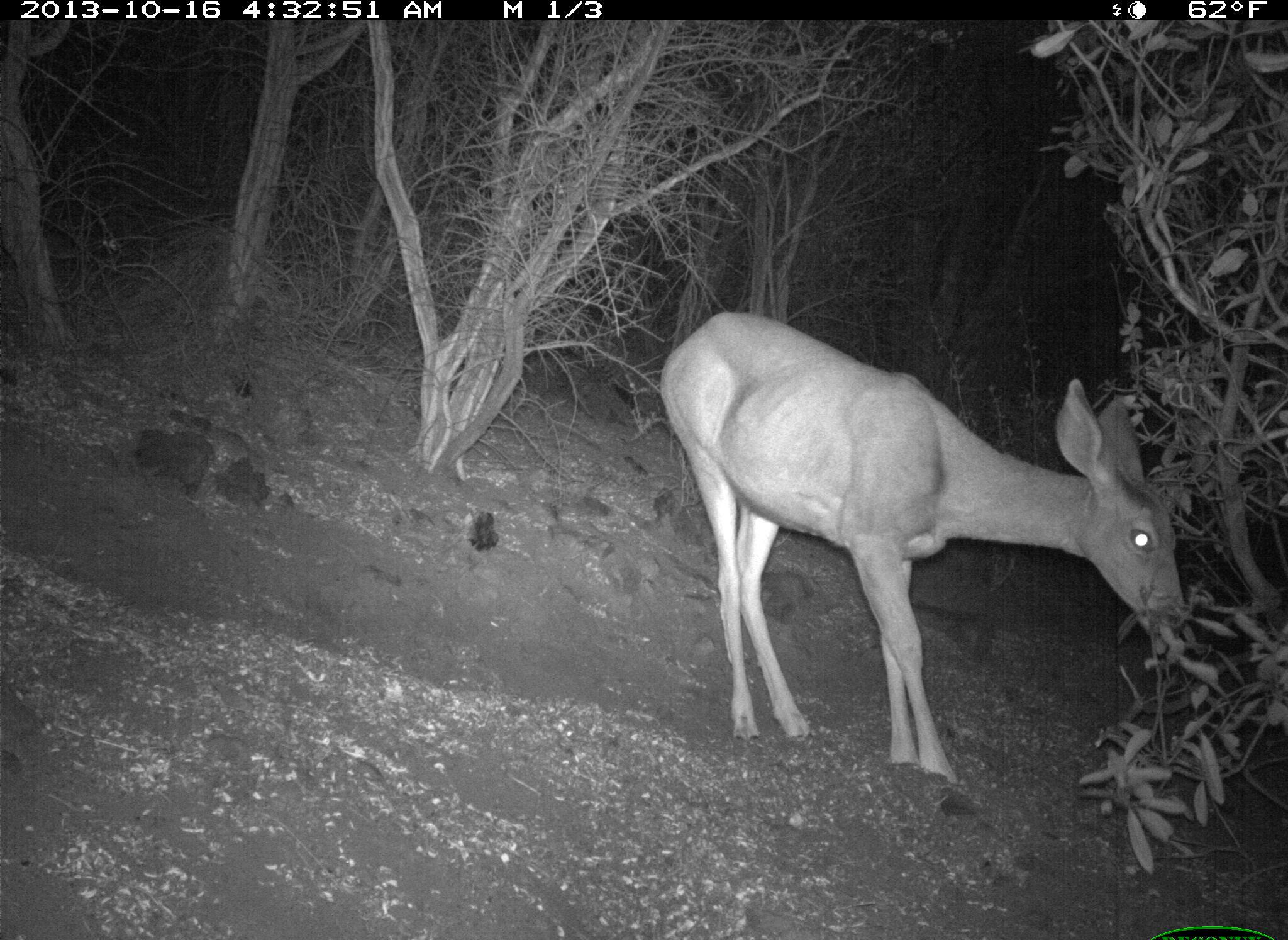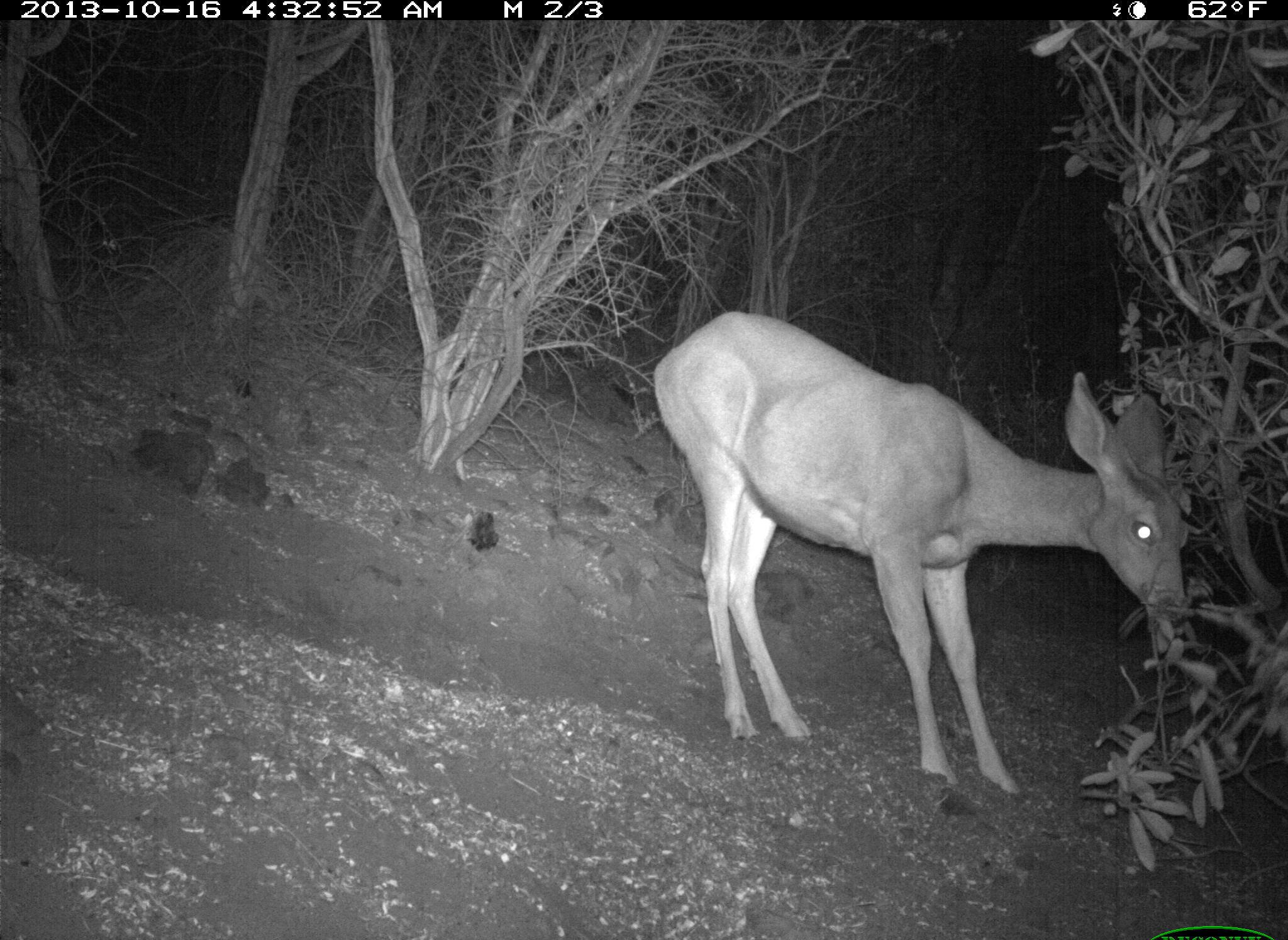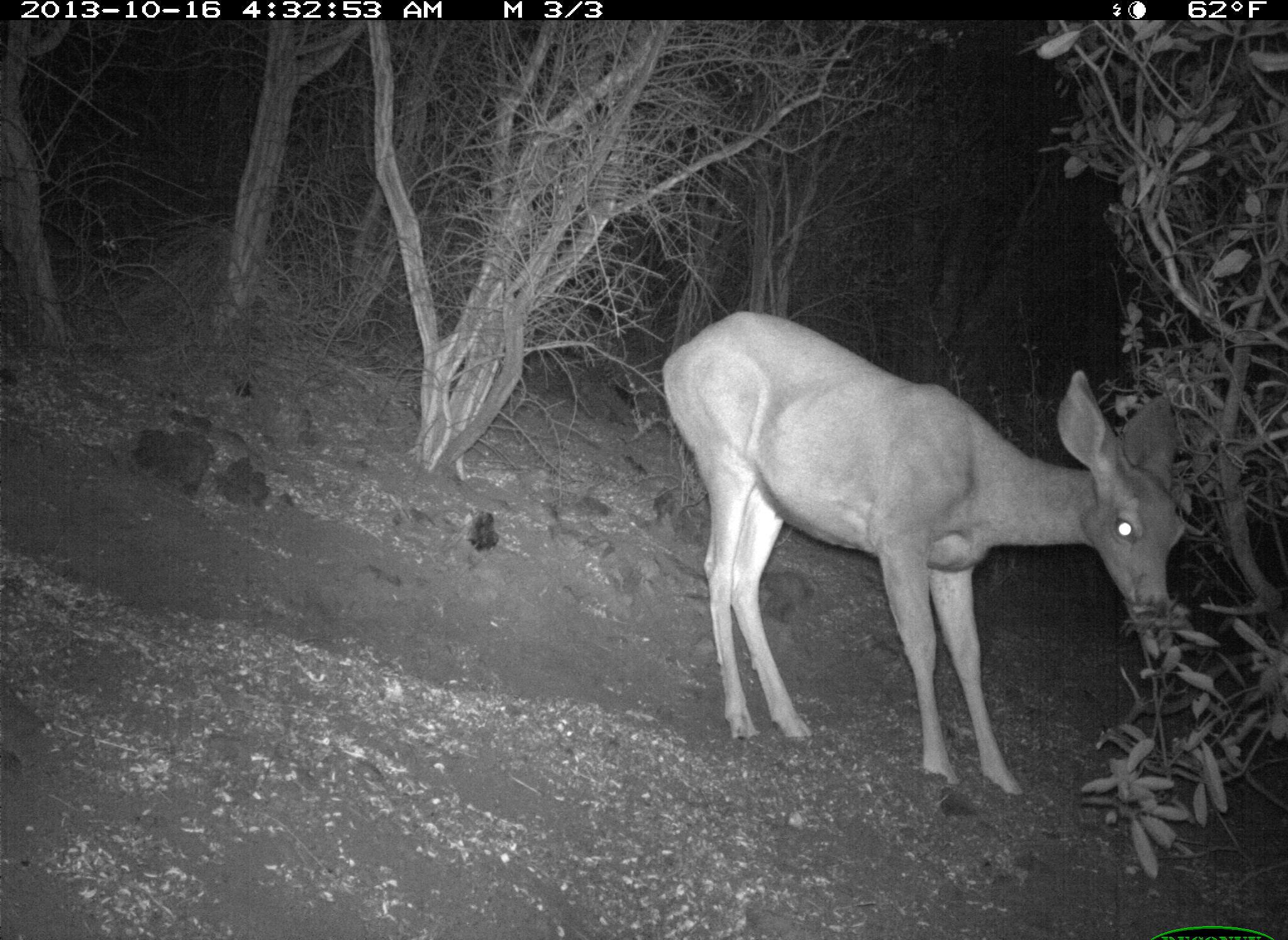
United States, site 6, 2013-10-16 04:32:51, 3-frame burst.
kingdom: Animalia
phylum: Chordata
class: Mammalia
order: Artiodactyla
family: Cervidae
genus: Odocoileus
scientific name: Odocoileus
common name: deer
Deer (Odocoileus).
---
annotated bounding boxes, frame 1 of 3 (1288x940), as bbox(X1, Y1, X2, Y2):
deer: bbox(659, 309, 1190, 793)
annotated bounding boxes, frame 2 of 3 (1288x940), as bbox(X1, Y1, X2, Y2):
deer: bbox(648, 309, 1192, 801)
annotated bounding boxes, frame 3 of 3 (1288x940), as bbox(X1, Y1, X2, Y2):
deer: bbox(659, 307, 1192, 815)